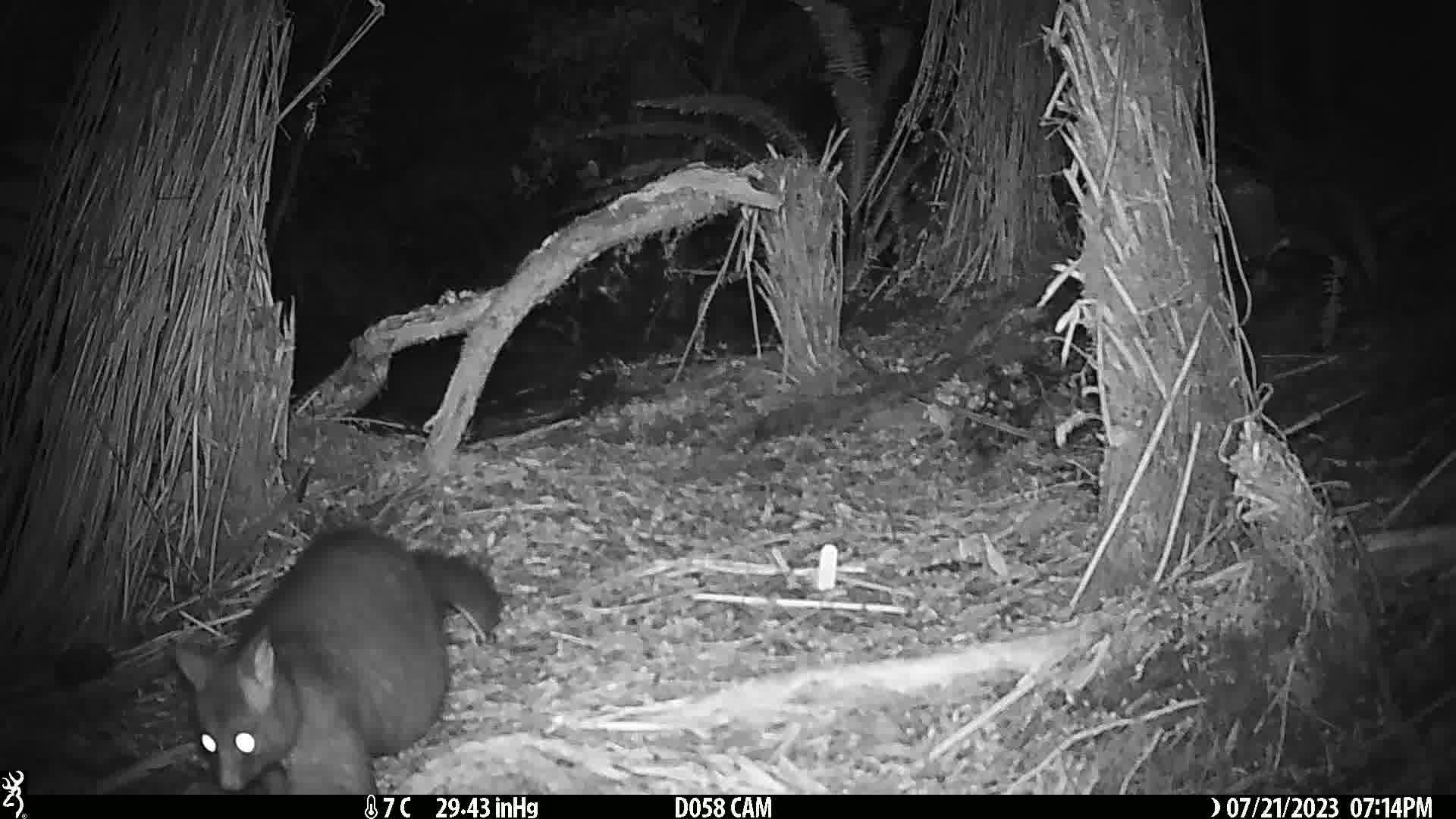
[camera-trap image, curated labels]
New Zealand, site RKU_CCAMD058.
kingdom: Animalia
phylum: Chordata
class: Mammalia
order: Diprotodontia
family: Phalangeridae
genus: Trichosurus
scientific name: Trichosurus vulpecula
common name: common brushtail possum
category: possum